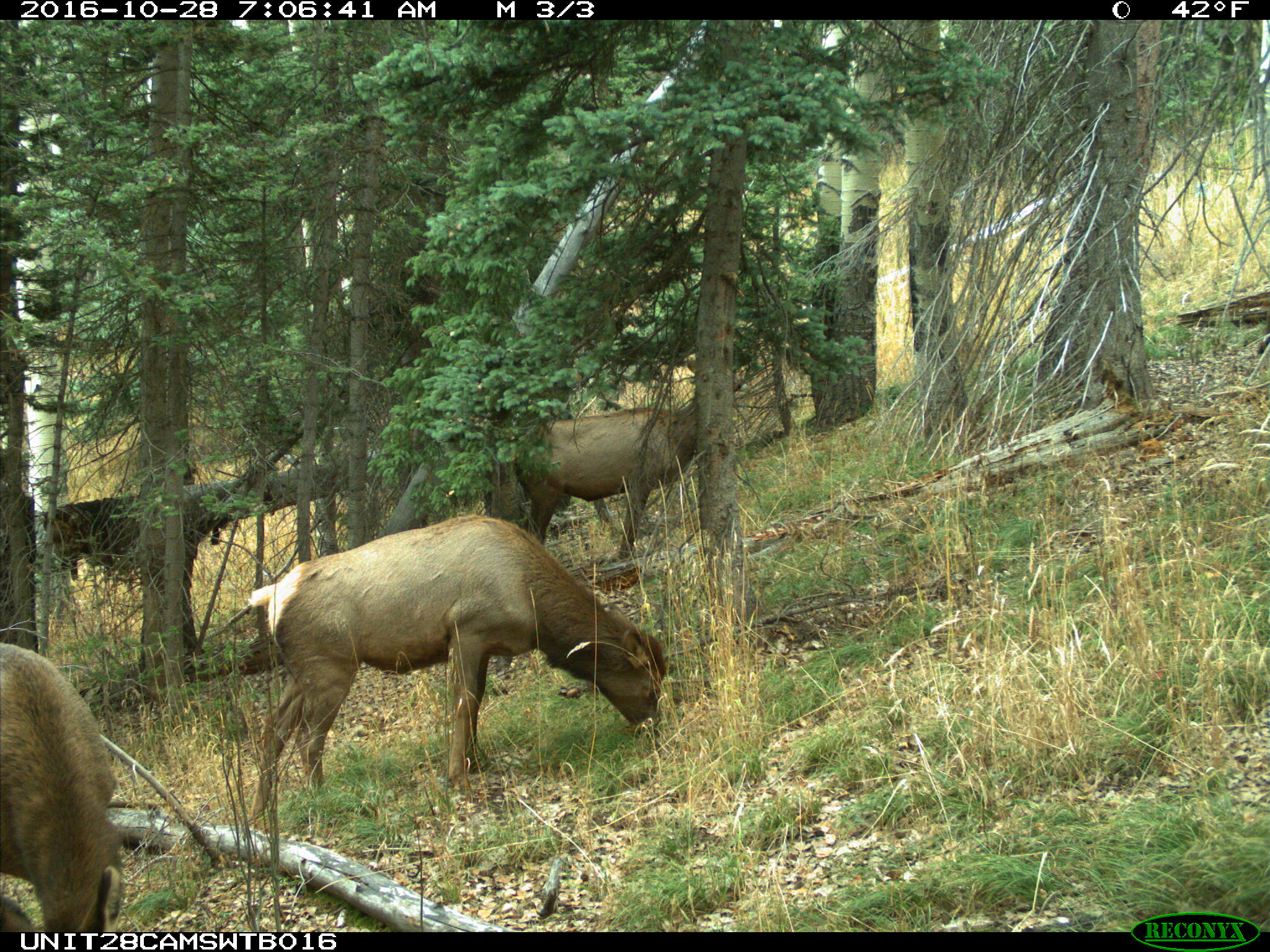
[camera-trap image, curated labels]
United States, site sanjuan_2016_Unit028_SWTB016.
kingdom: Animalia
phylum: Chordata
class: Mammalia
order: Artiodactyla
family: Cervidae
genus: Cervus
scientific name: Cervus elaphus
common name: red deer